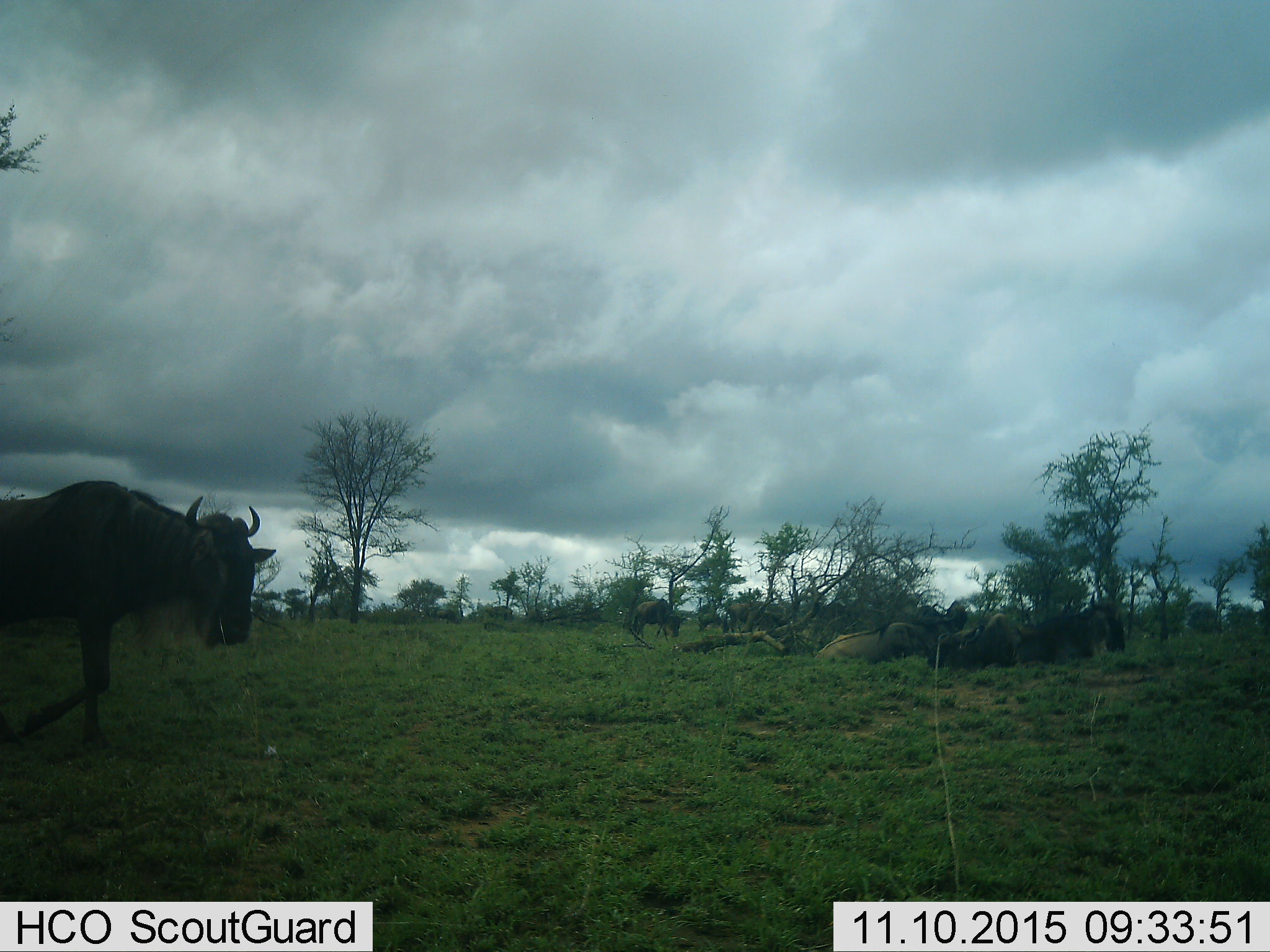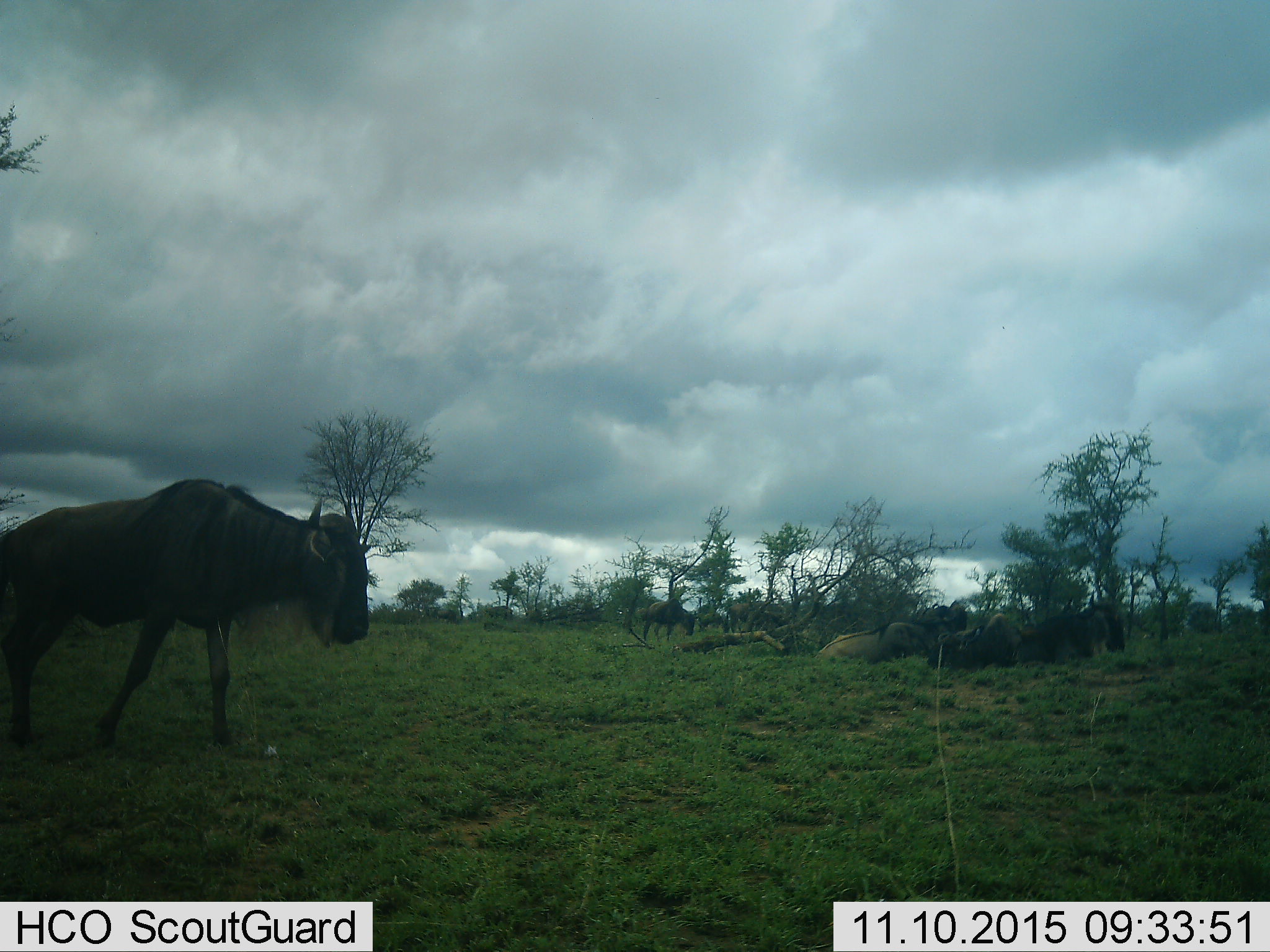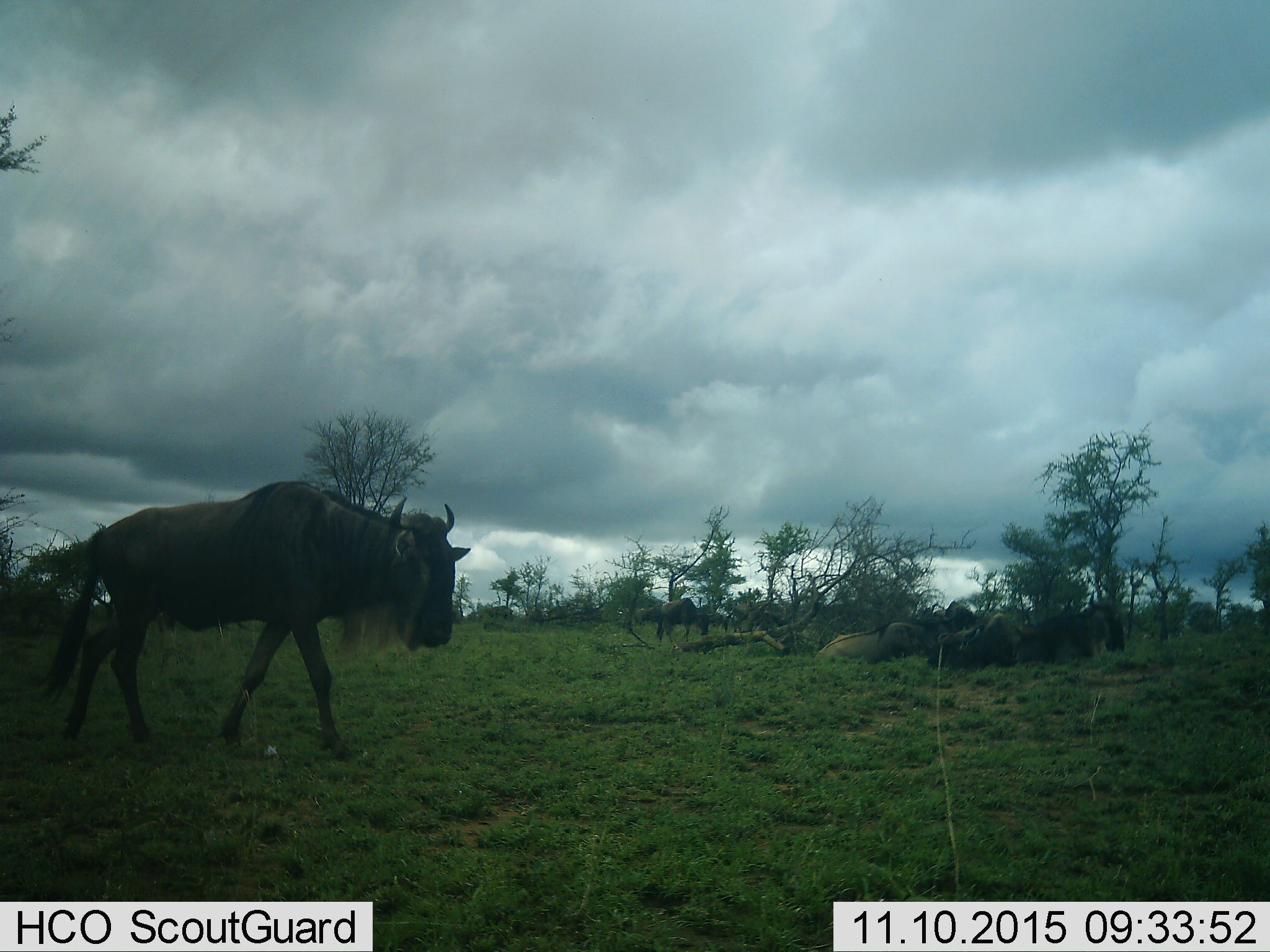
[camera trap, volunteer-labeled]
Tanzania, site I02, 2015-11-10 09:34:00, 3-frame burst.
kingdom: Animalia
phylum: Chordata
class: Mammalia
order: Artiodactyla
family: Bovidae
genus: Connochaetes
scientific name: Connochaetes taurinus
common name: blue wildebeest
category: wildebeest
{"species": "wildebeest (blue wildebeest) (Connochaetes taurinus)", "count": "5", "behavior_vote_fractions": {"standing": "20%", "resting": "60%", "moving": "70%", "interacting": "0%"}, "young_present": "0%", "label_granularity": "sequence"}